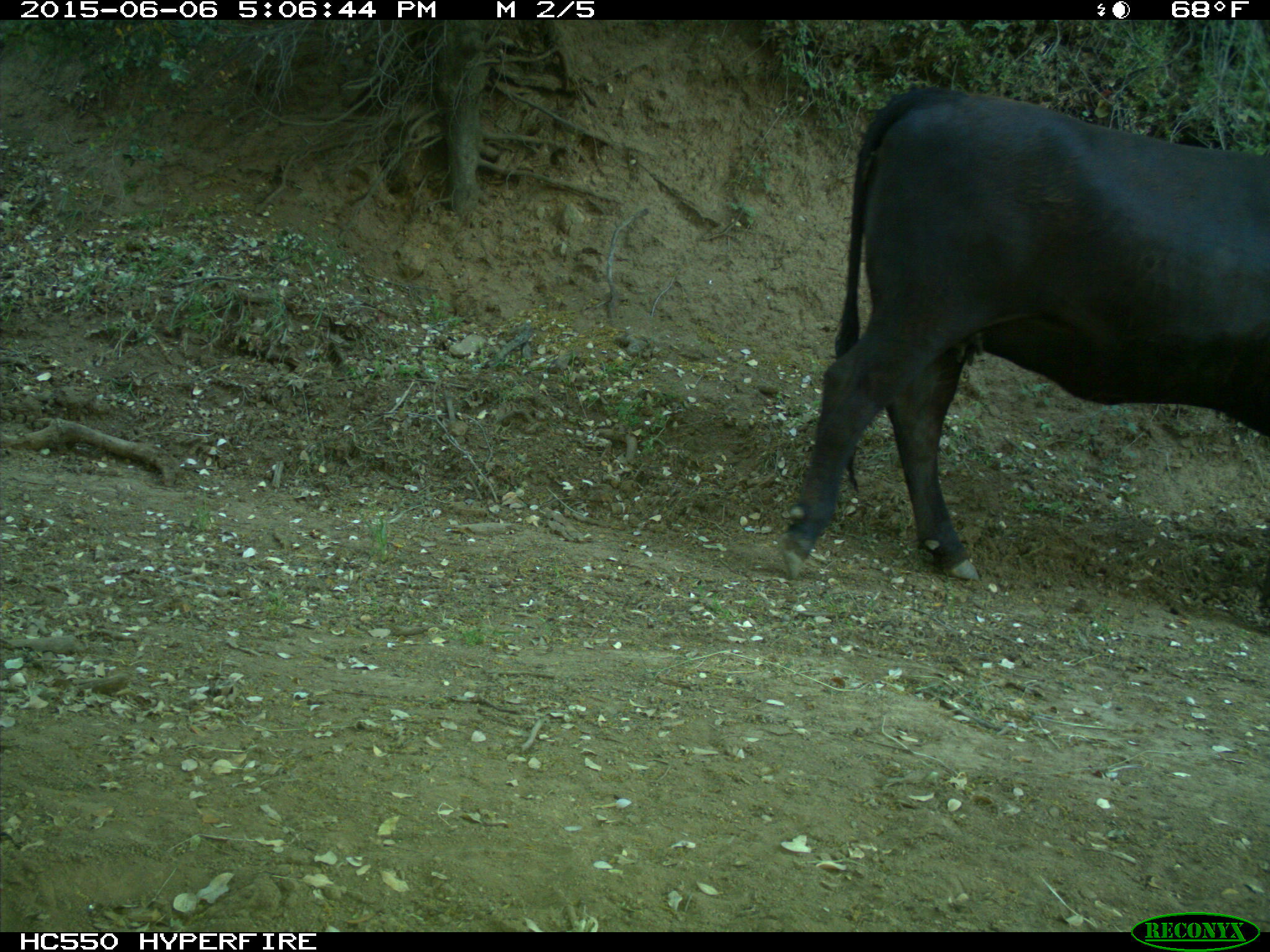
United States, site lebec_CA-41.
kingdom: Animalia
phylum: Chordata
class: Mammalia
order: Artiodactyla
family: Bovidae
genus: Bos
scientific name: Bos taurus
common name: domestic cow